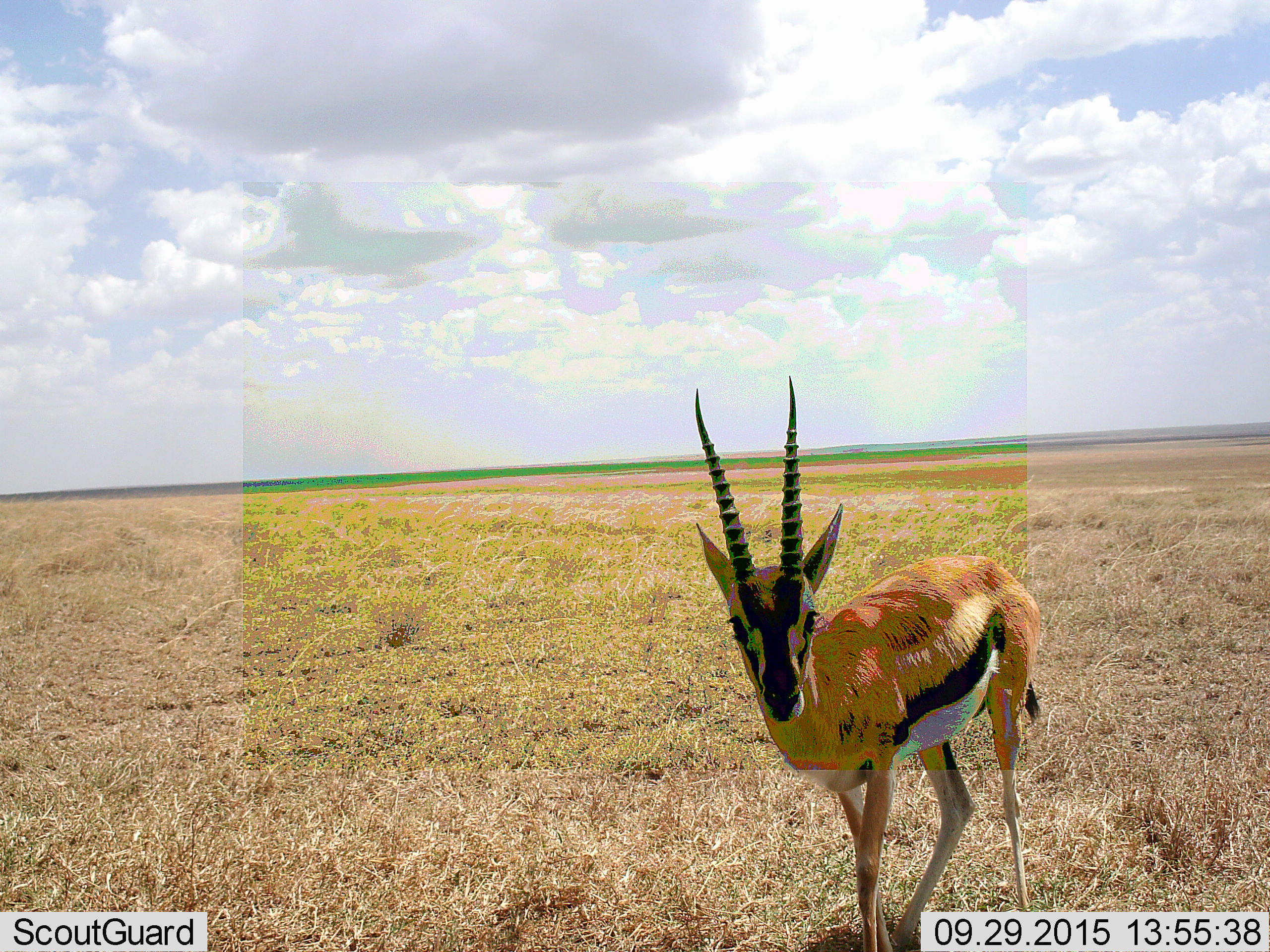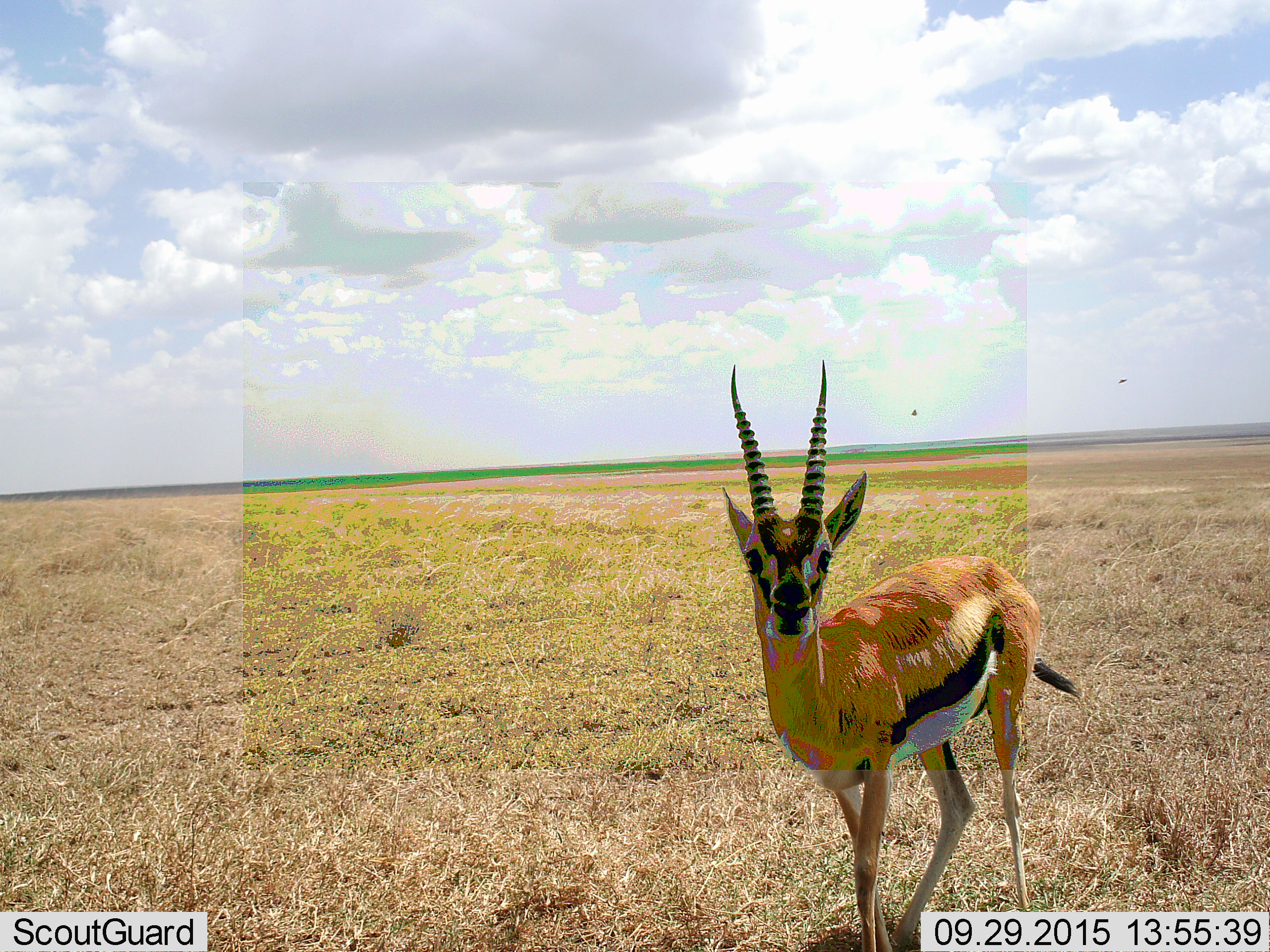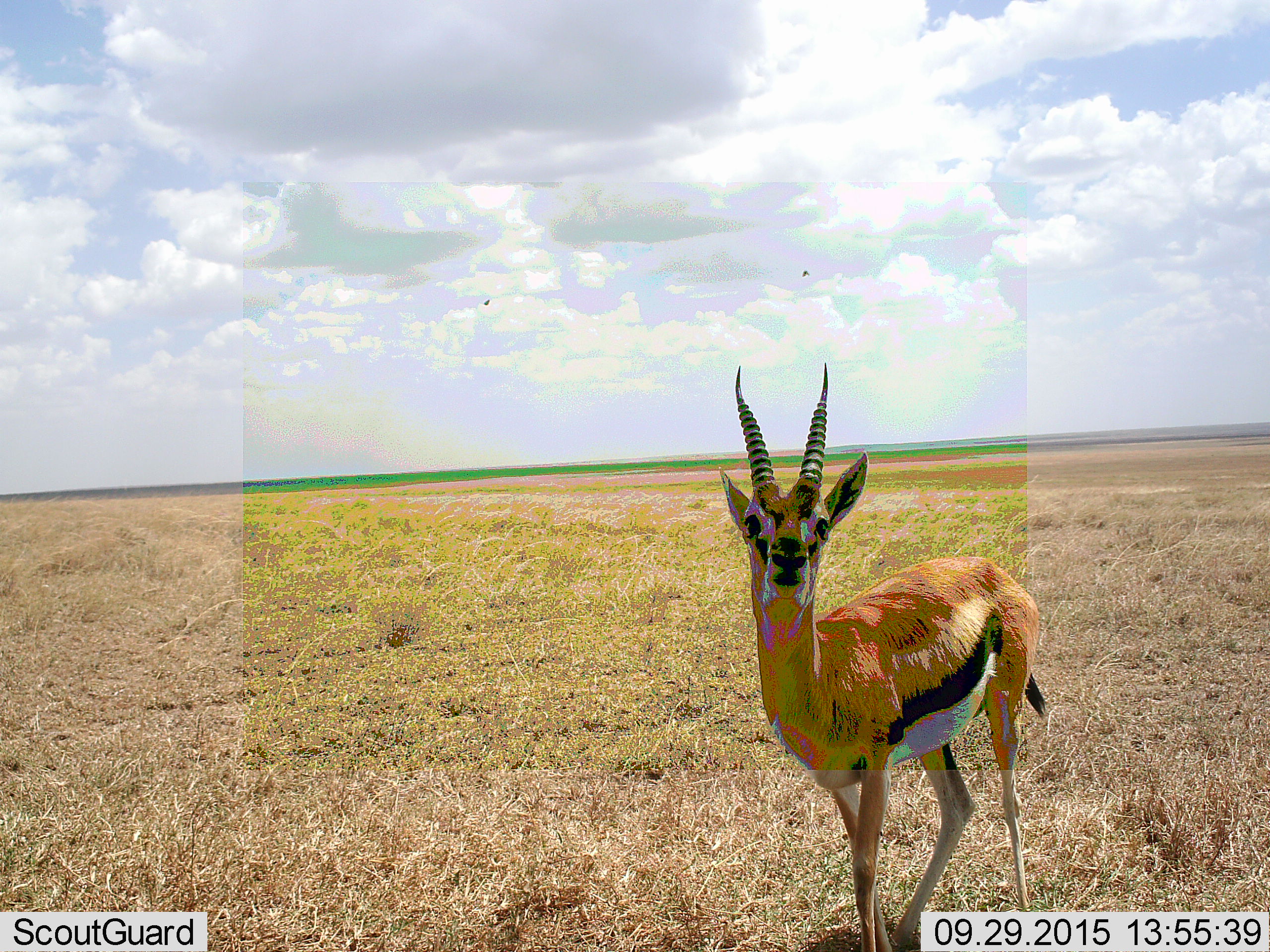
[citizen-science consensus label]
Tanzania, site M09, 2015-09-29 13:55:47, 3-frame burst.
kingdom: Animalia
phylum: Chordata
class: Mammalia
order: Artiodactyla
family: Bovidae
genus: Eudorcas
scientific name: Eudorcas thomsonii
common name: thomson's gazelle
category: gazellethomsons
Gazellethomsons (thomson's gazelle) (Eudorcas thomsonii), count 1. Behavior (volunteer vote fractions): standing 78%, resting 0%, moving 22%, interacting 0%. Young present (vote fraction): 0%. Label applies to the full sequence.